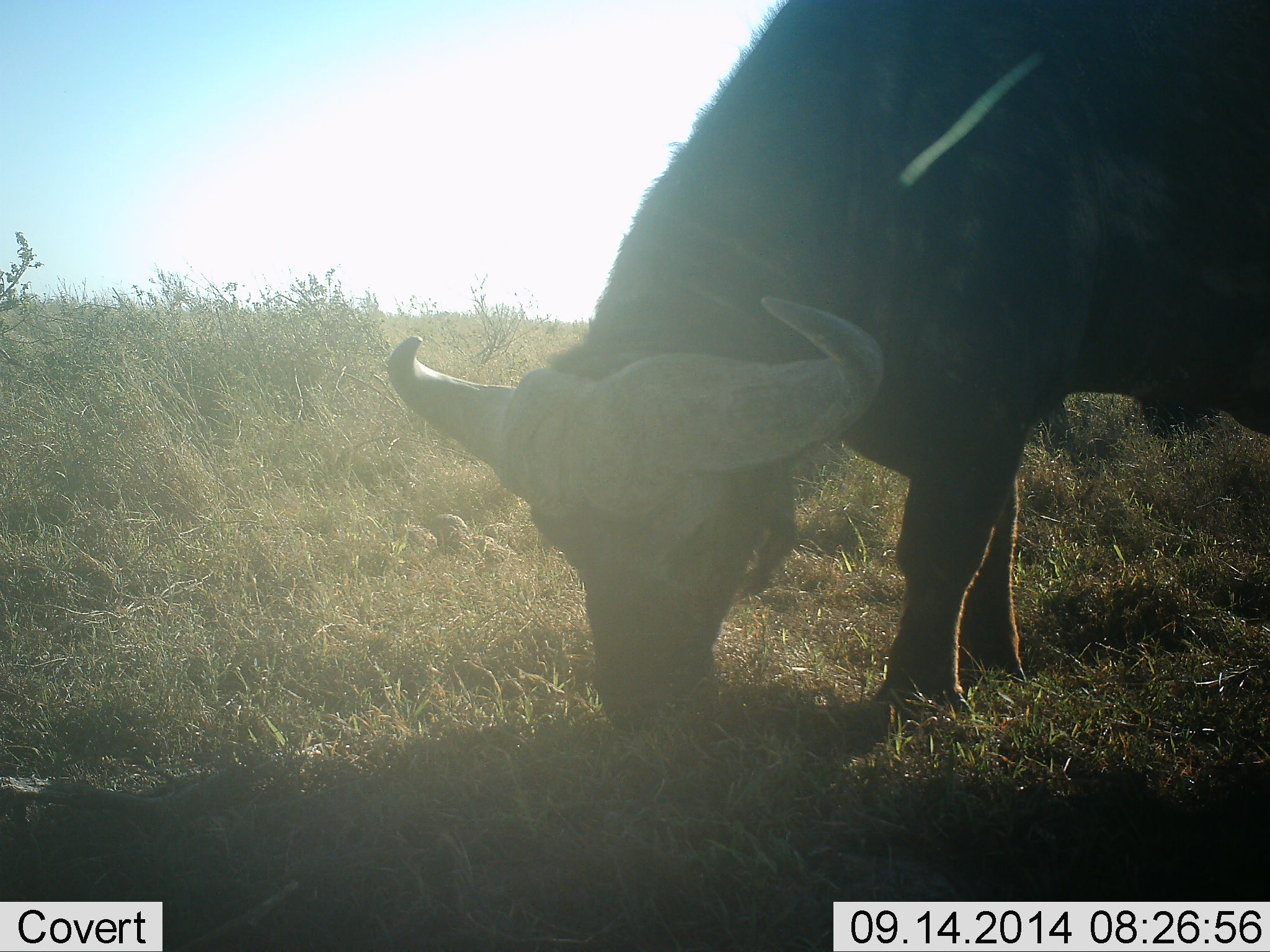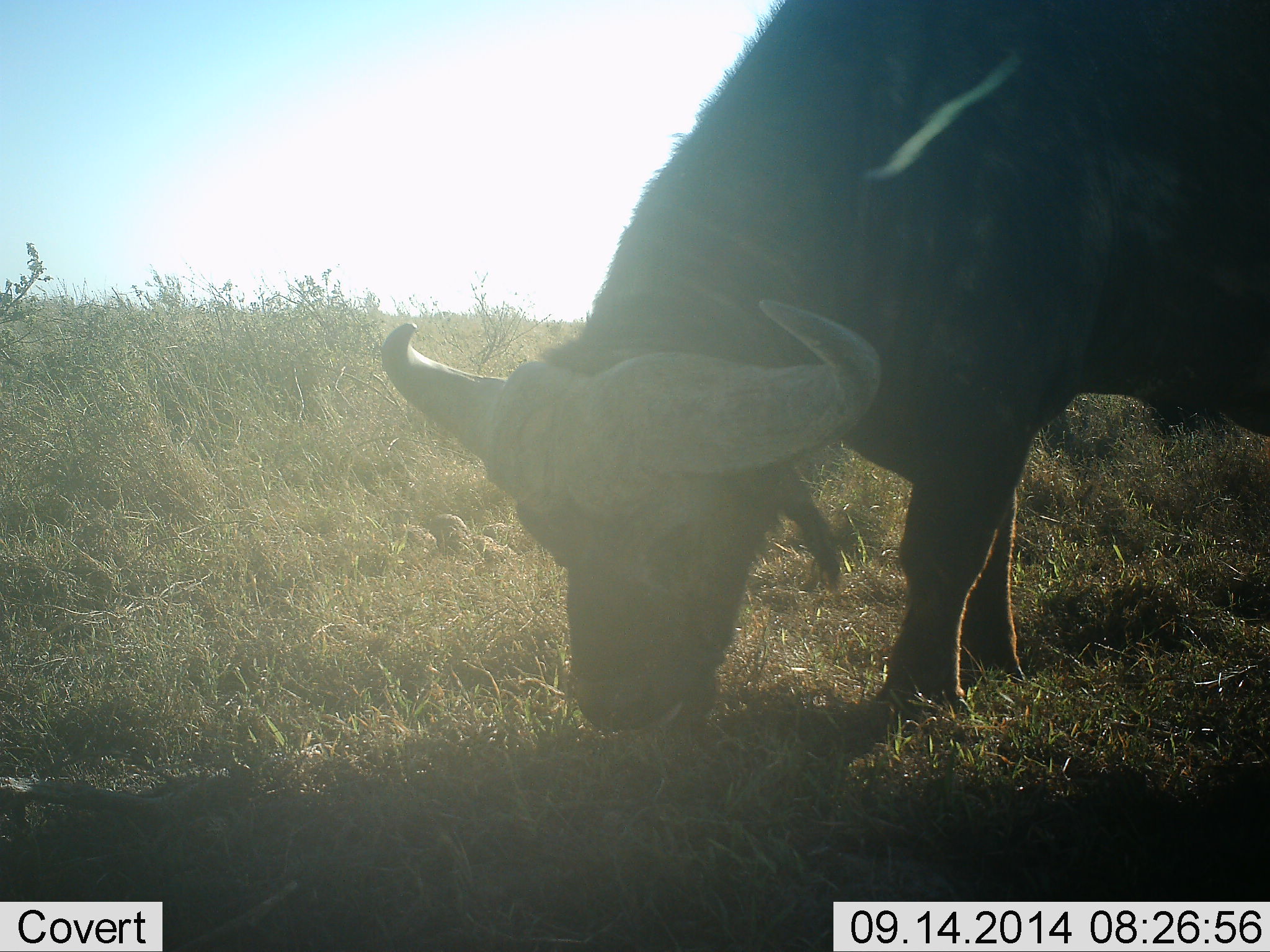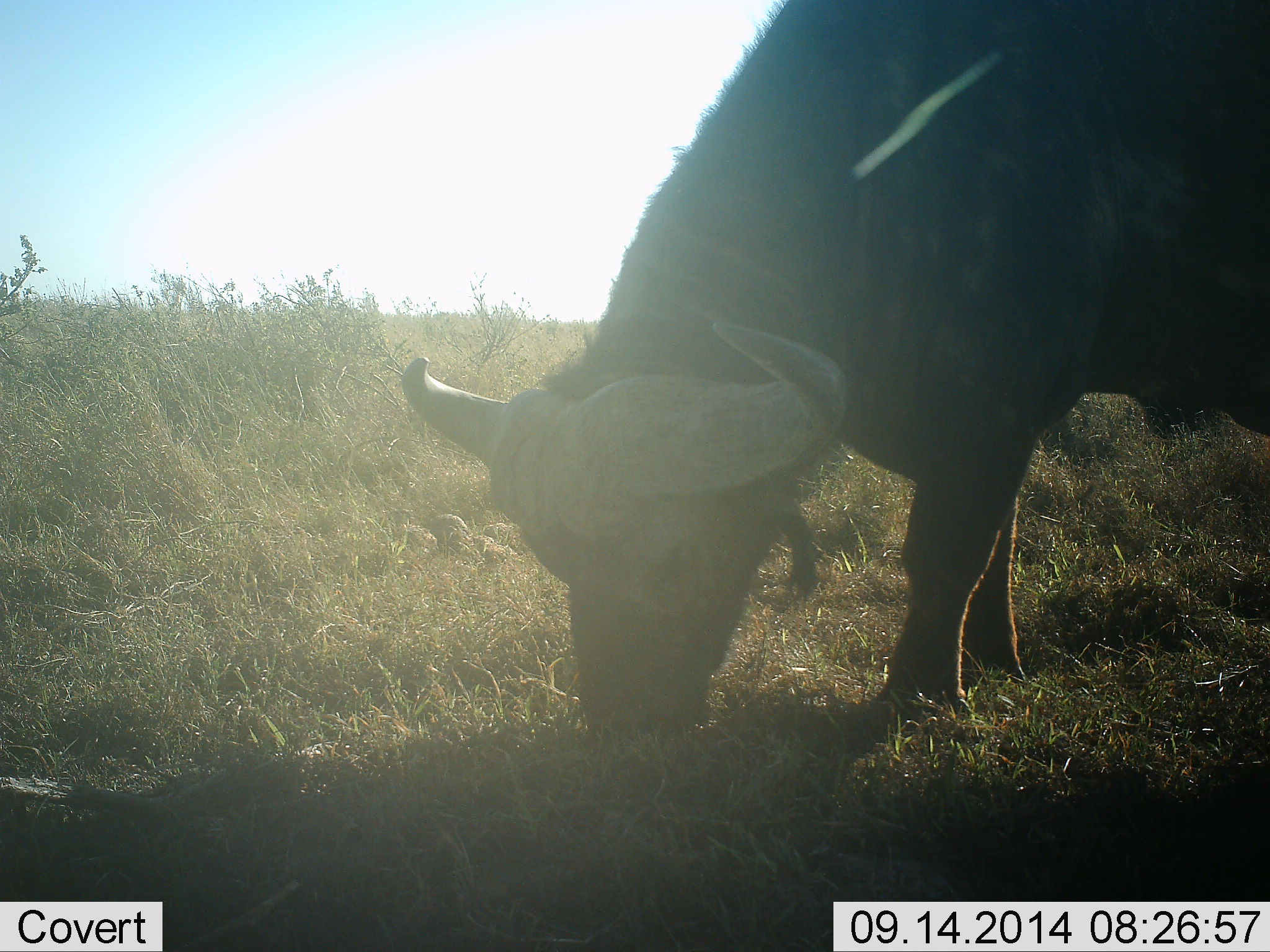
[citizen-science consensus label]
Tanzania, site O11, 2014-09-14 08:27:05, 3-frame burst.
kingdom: Animalia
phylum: Chordata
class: Mammalia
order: Artiodactyla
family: Bovidae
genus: Syncerus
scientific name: Syncerus caffer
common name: cape buffalo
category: buffalo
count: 1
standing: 10%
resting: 0%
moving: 10%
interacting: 0%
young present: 0%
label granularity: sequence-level